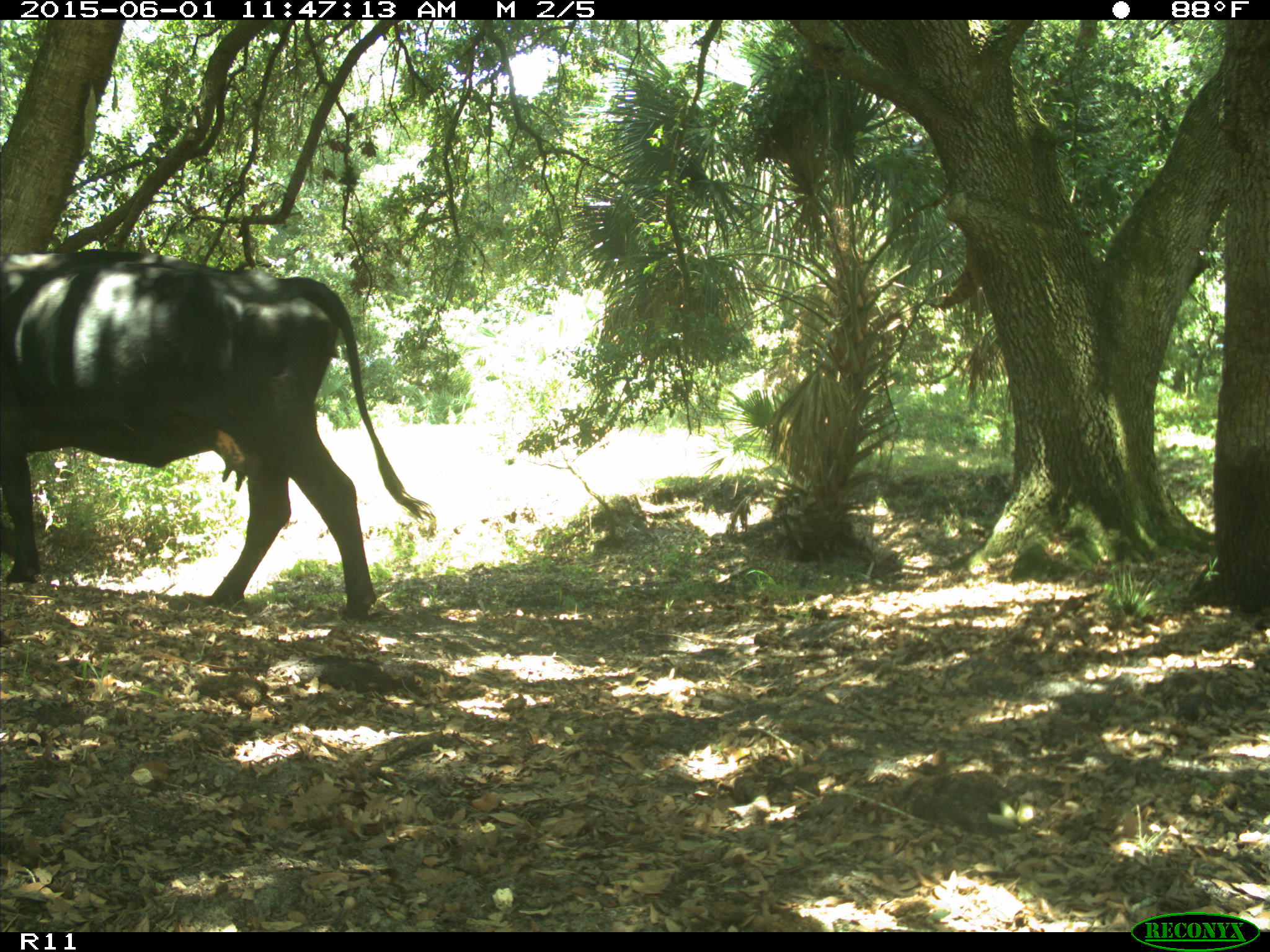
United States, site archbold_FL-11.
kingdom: Animalia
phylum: Chordata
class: Mammalia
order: Artiodactyla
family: Bovidae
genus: Bos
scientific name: Bos taurus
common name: domestic cow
Bos taurus (domestic cow).